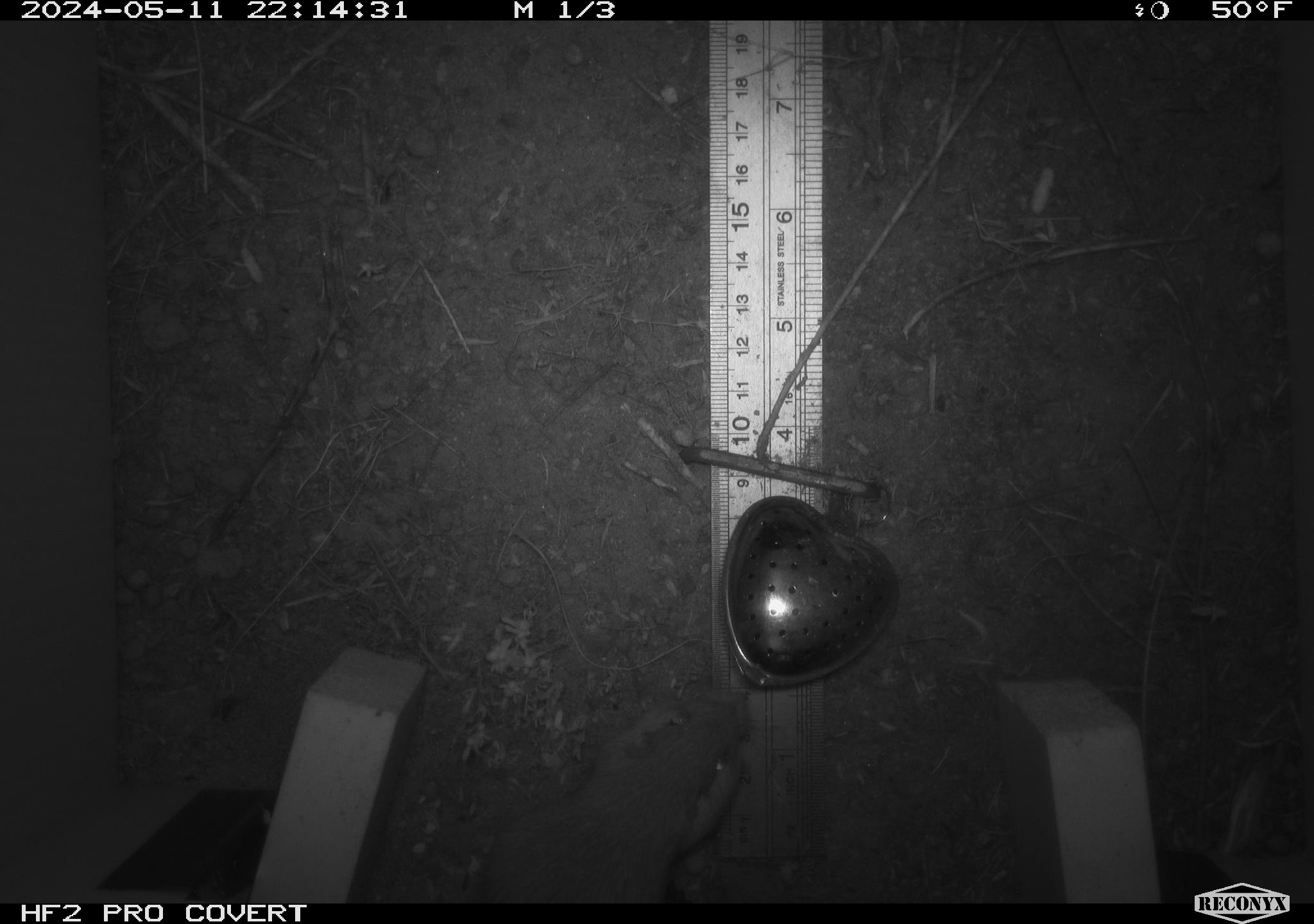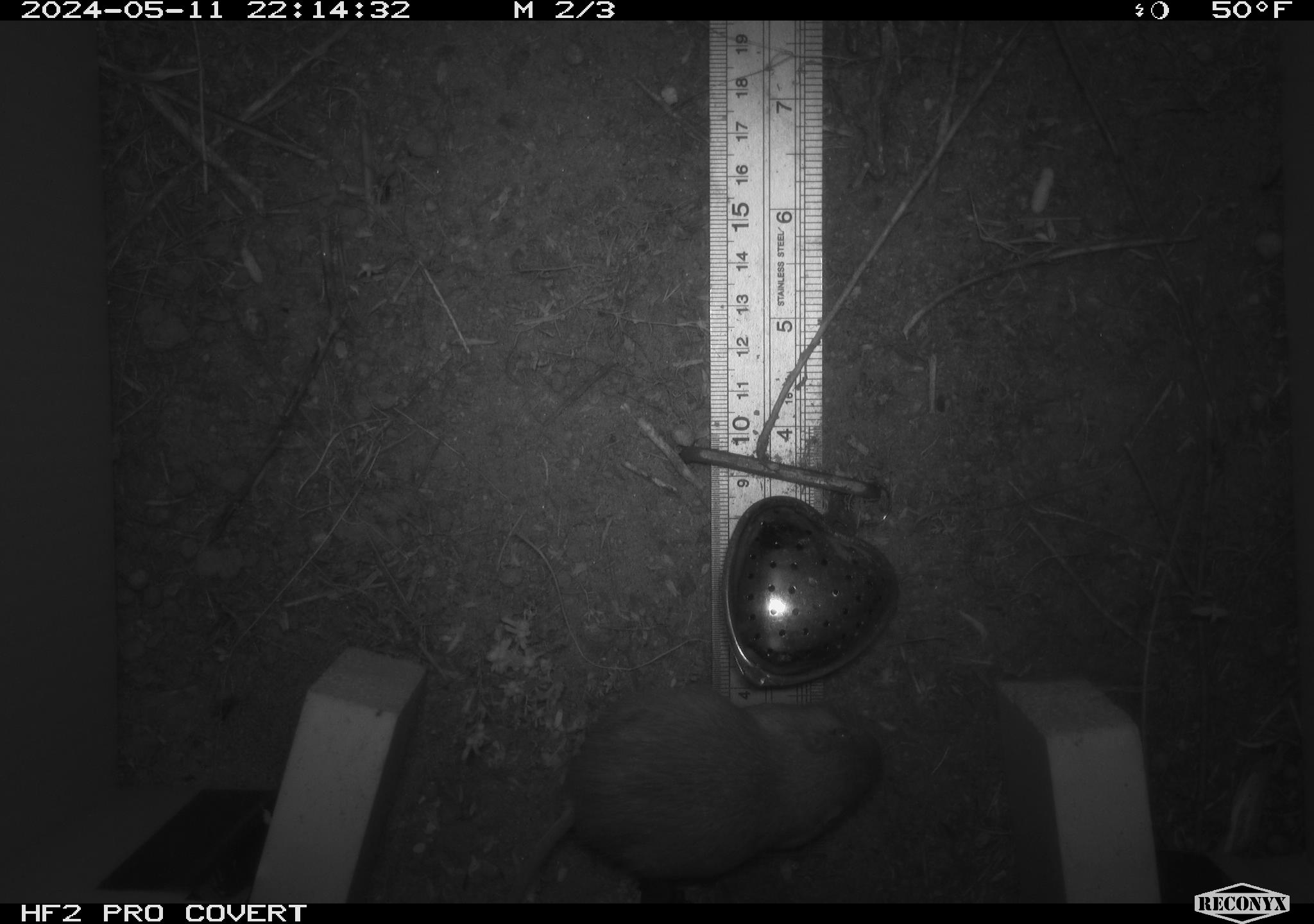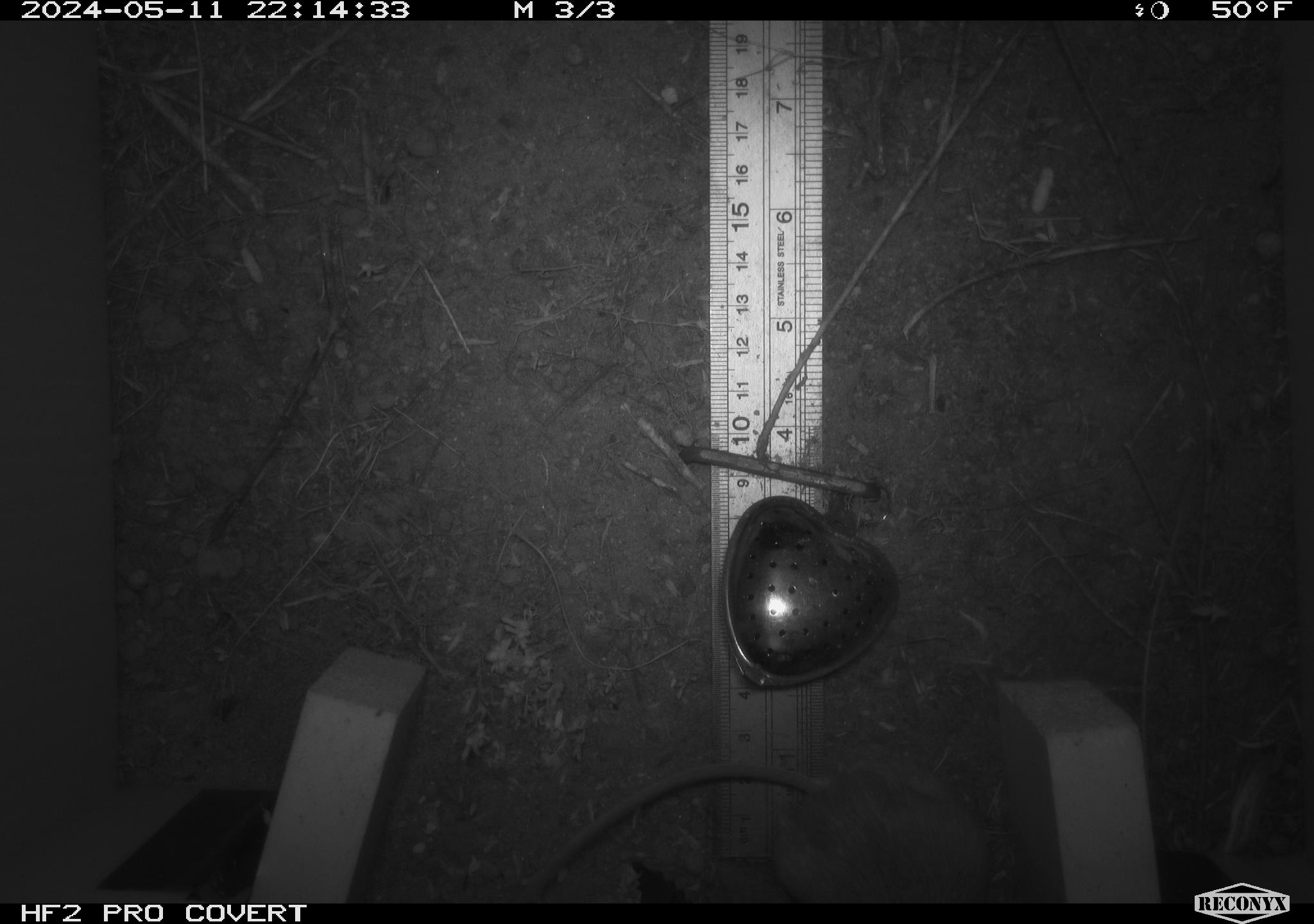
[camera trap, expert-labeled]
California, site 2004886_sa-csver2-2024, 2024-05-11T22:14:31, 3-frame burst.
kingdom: Animalia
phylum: Chordata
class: Mammalia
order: Rodentia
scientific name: Rodentia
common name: rodent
Rodent (Rodentia).